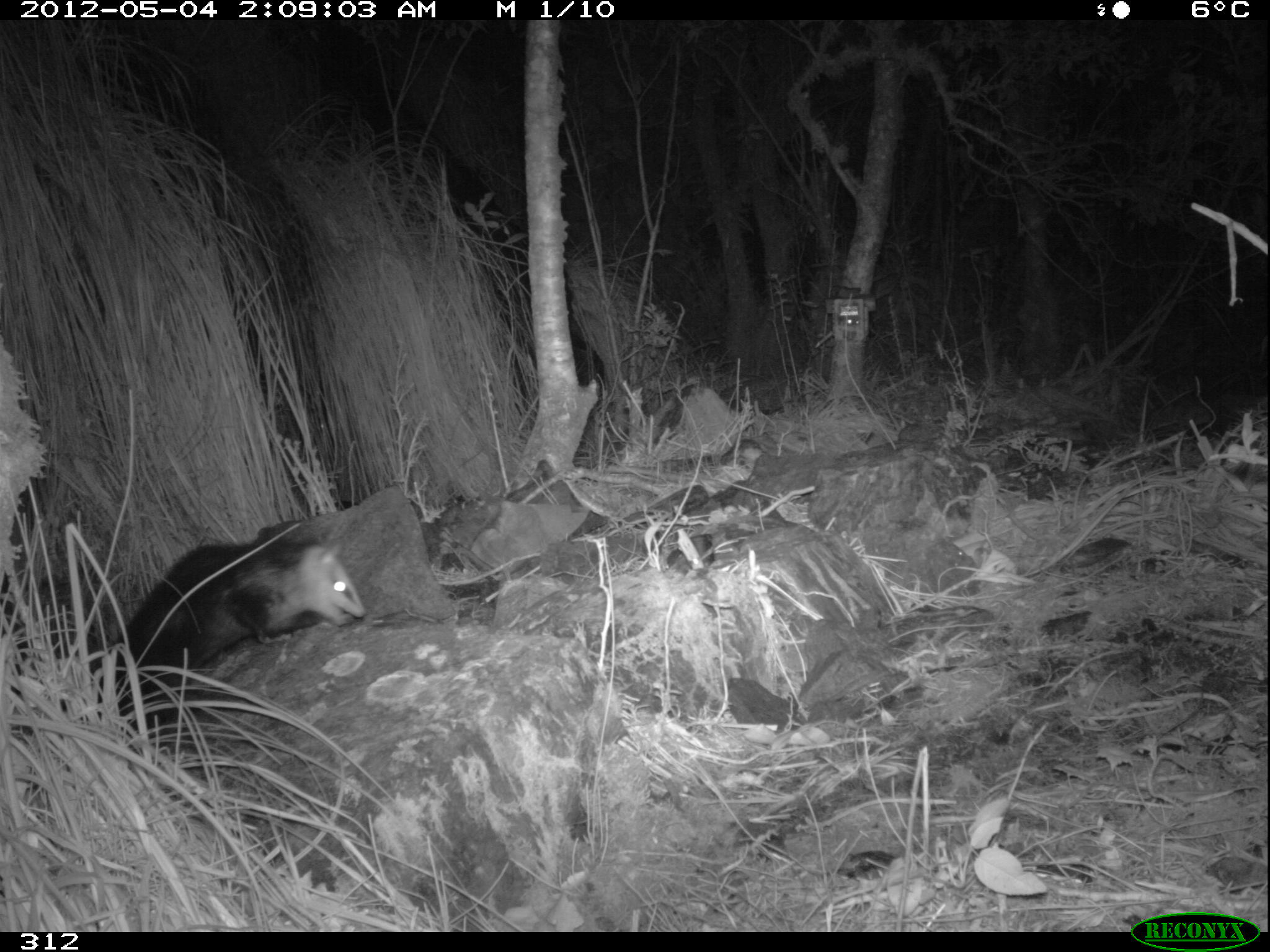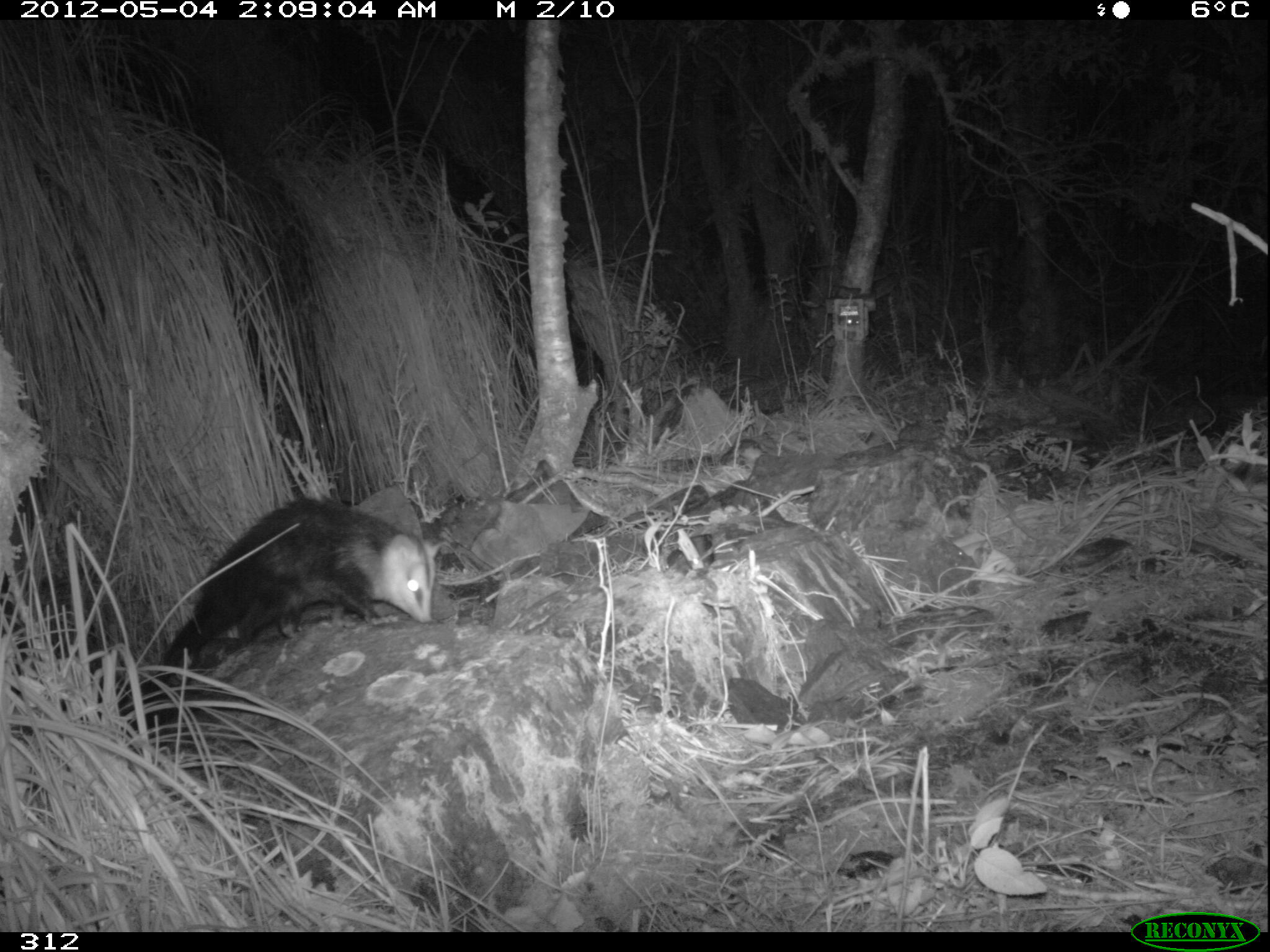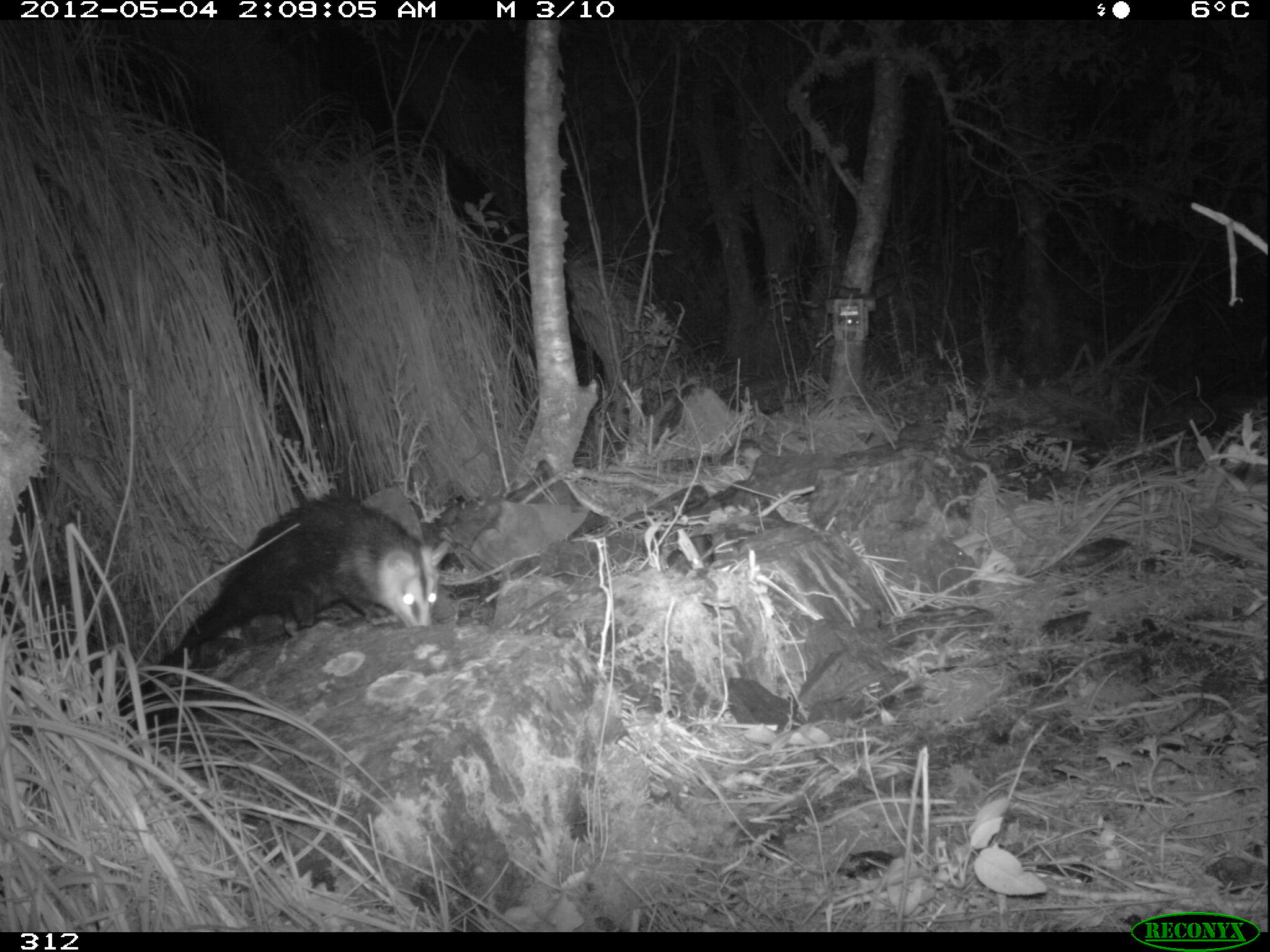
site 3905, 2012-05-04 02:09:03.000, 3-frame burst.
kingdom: Animalia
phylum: Chordata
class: Mammalia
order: Didelphimorphia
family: Didelphidae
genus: Didelphis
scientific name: Didelphis pernigra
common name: andean white-eared opossum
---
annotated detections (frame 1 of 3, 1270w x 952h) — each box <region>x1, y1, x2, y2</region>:
didelphis pernigra: <region>108, 537, 365, 730</region>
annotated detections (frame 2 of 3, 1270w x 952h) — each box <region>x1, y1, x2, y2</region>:
didelphis pernigra: <region>139, 494, 448, 697</region>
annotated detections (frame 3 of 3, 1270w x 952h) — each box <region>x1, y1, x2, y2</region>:
didelphis pernigra: <region>120, 489, 450, 705</region>